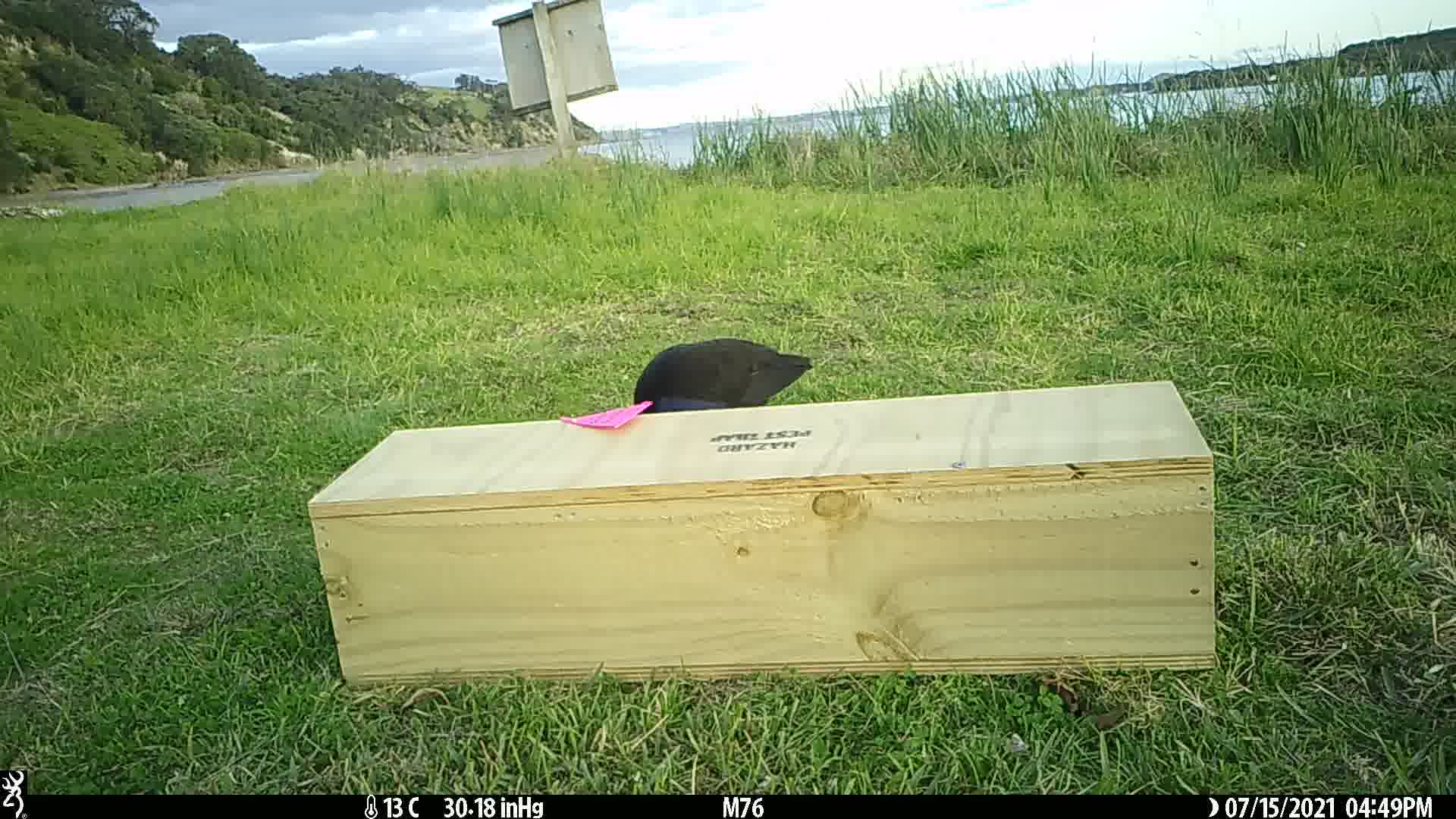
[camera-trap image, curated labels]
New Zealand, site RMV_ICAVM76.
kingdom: Animalia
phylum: Chordata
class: Aves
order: Gruiformes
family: Rallidae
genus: Porphyrio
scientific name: Porphyrio melanotus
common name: australasian swamphen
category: pukeko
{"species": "pukeko (australasian swamphen) (Porphyrio melanotus)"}